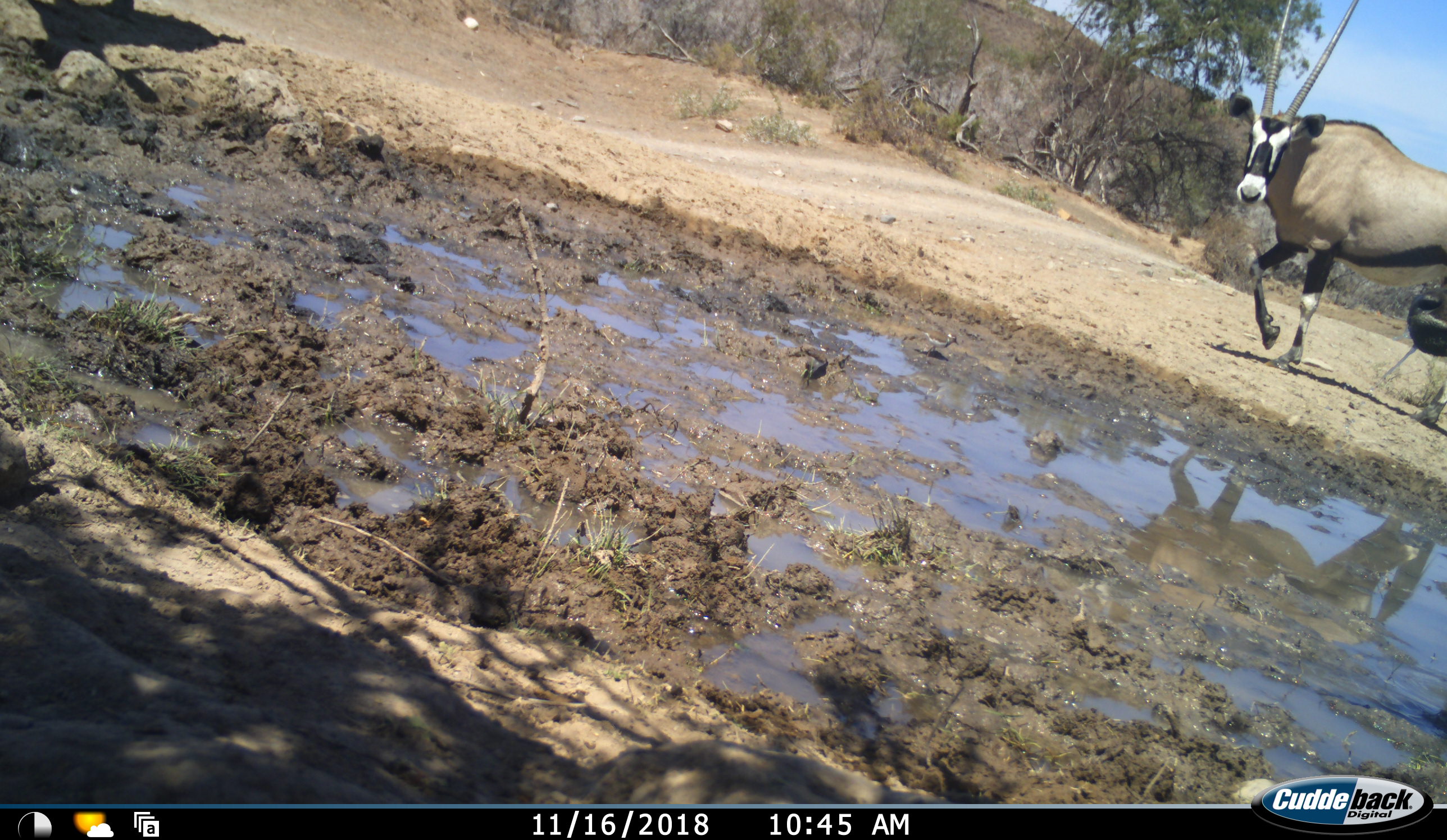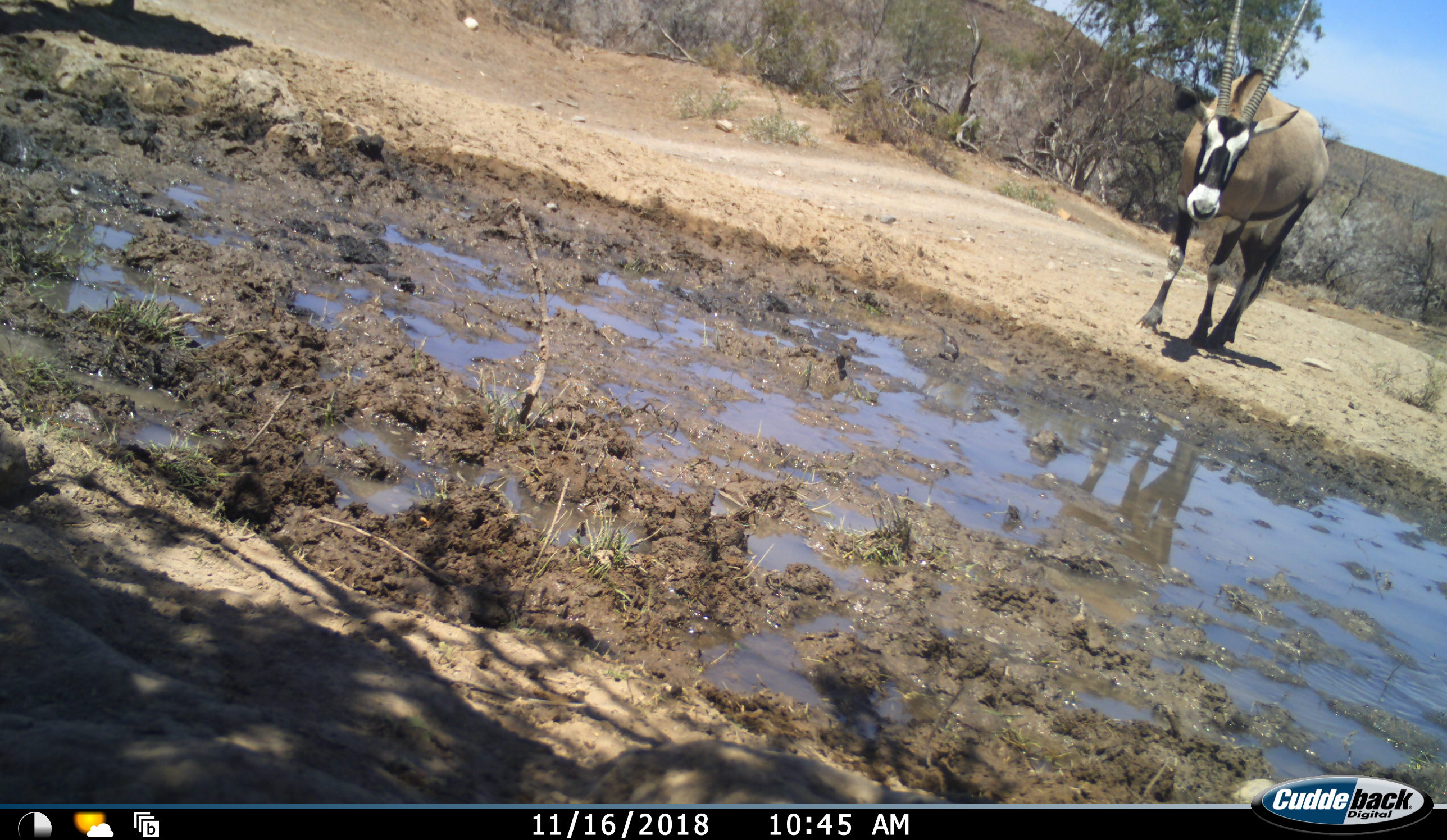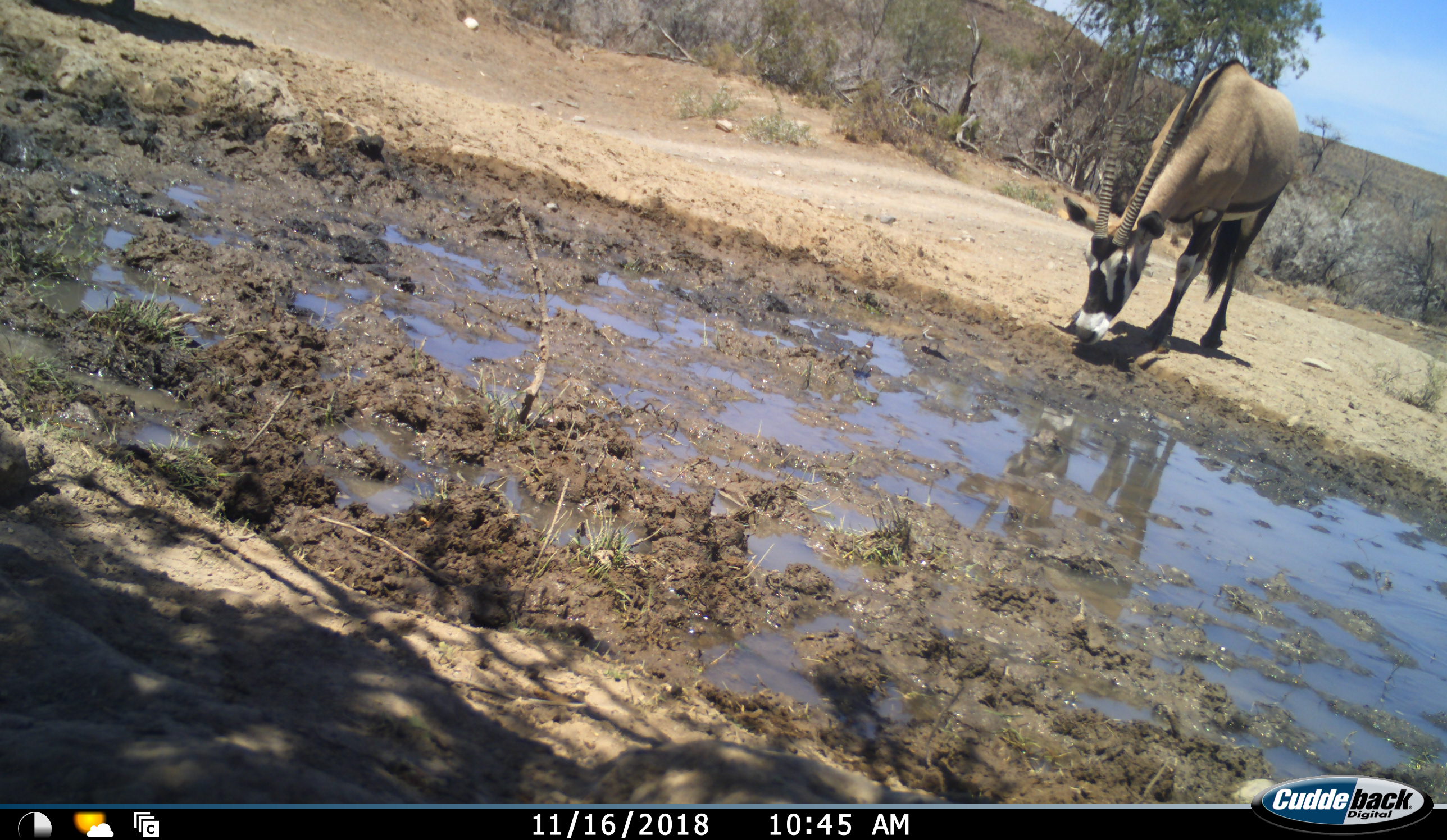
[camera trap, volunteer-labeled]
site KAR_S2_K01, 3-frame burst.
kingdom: Animalia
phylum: Chordata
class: Mammalia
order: Artiodactyla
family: Bovidae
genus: Oryx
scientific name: Oryx gazella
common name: gemsbok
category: oryx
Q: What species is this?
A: Oryx (gemsbok) (Oryx gazella).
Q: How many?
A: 1.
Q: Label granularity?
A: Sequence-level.